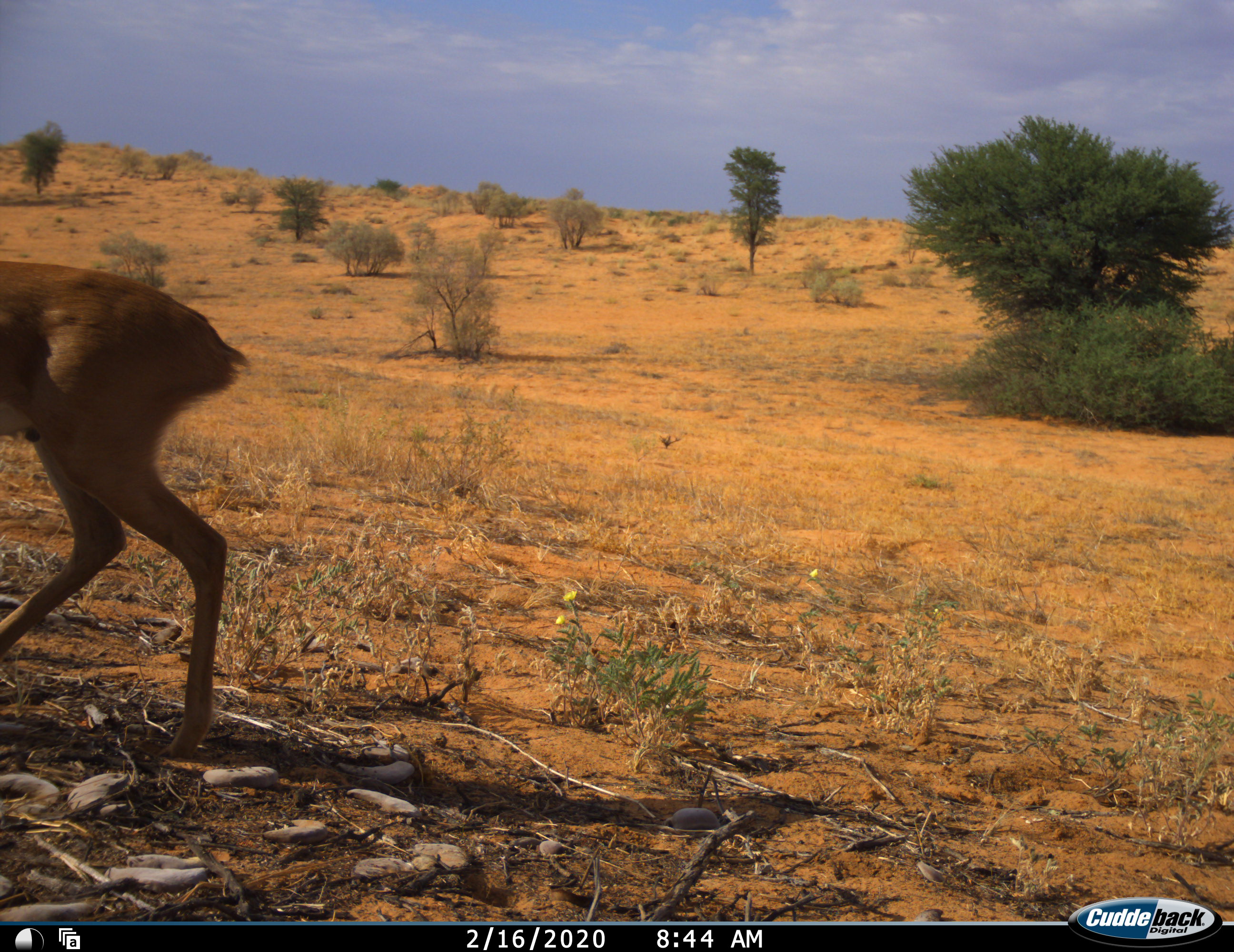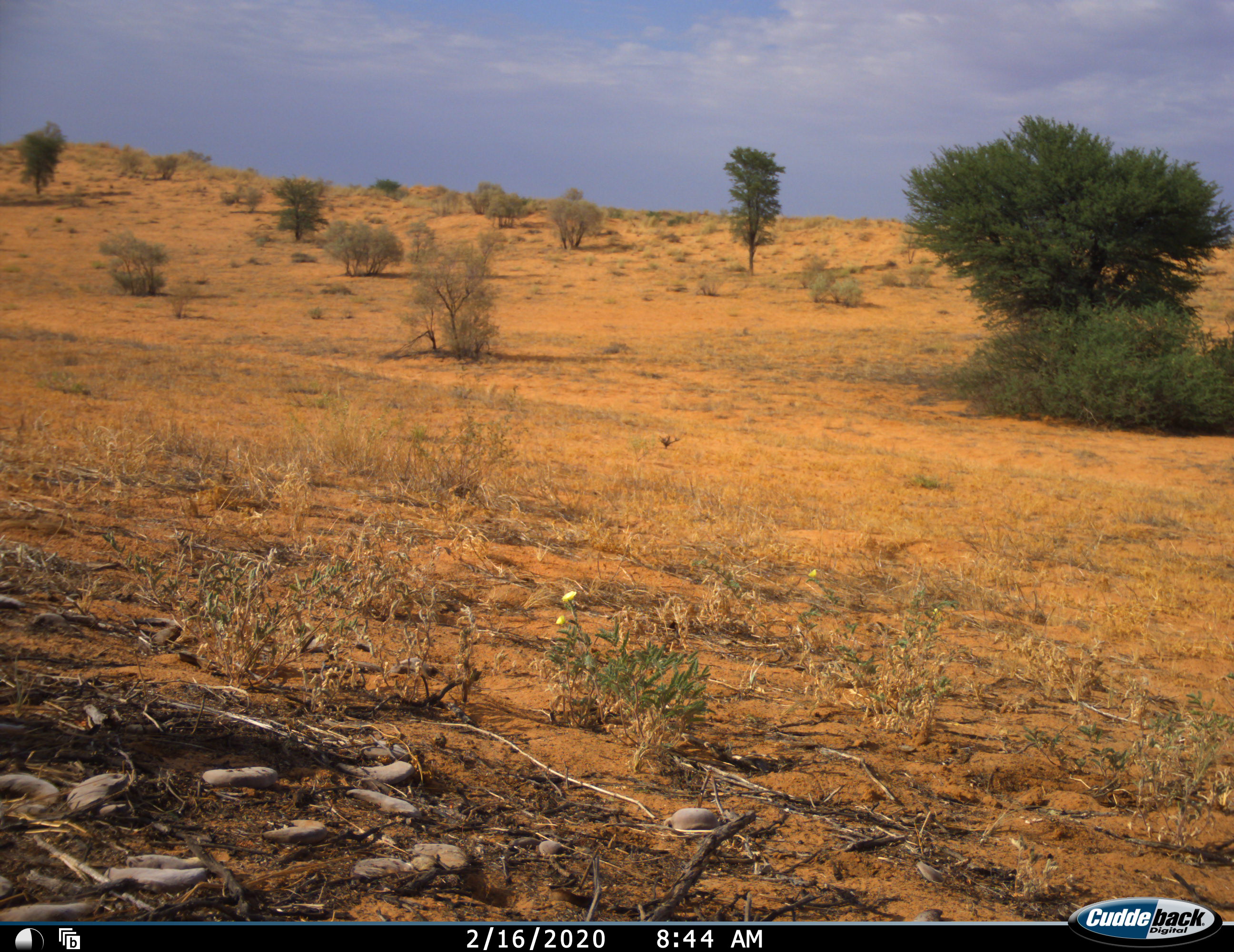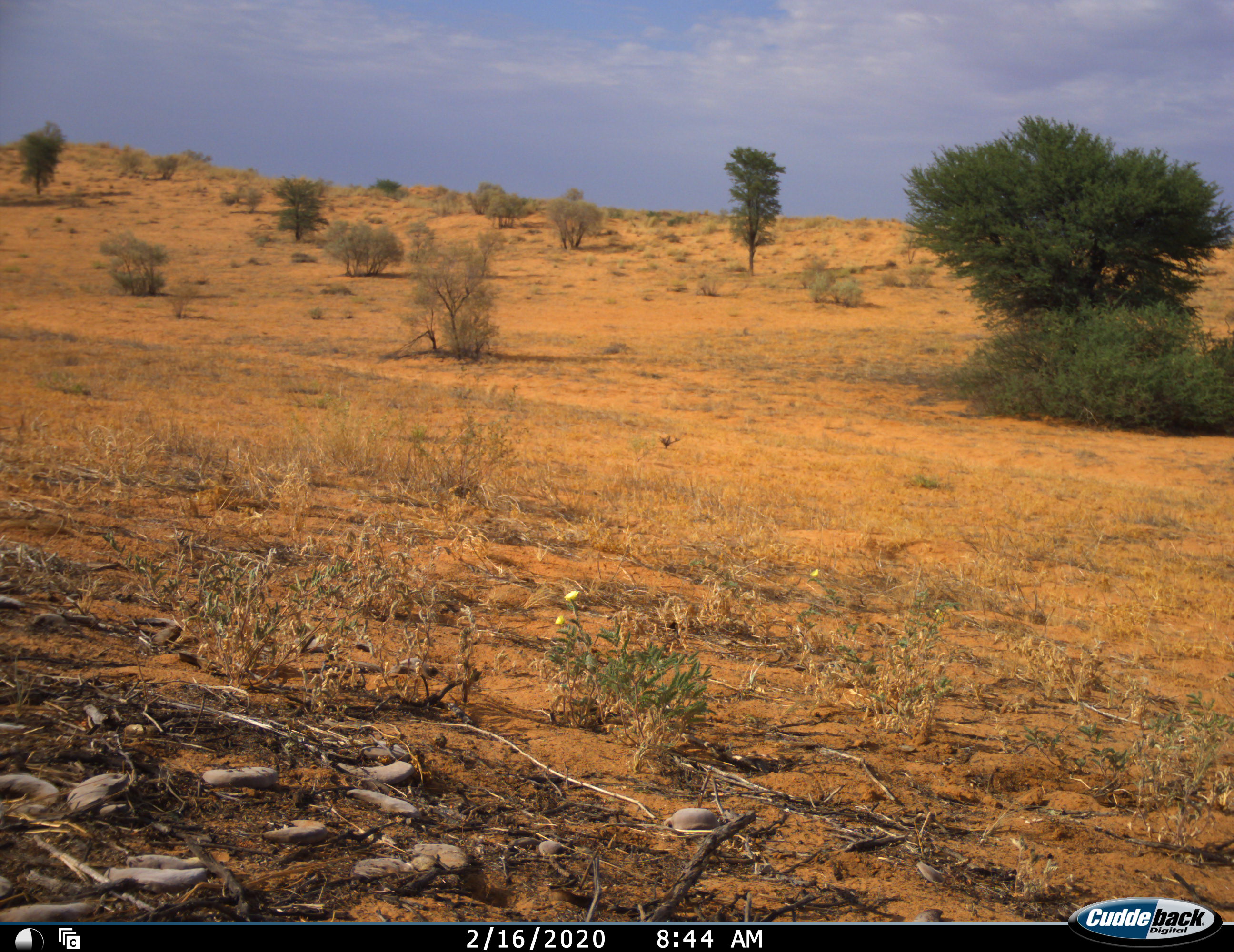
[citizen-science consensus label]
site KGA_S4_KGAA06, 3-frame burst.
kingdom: Animalia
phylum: Chordata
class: Mammalia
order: Artiodactyla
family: Bovidae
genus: Raphicerus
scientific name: Raphicerus campestris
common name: steenbok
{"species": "steenbok (Raphicerus campestris)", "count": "1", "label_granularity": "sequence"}